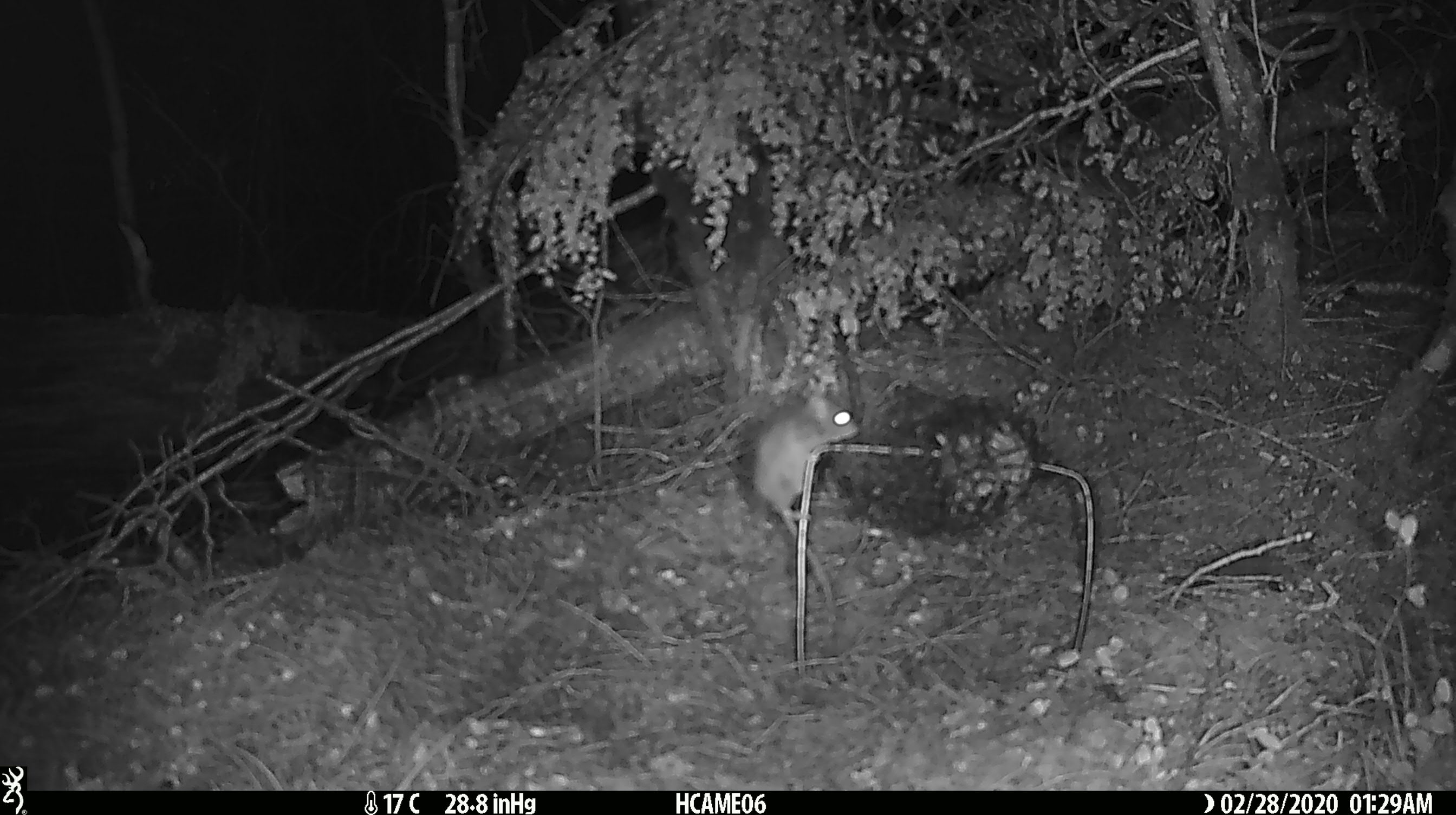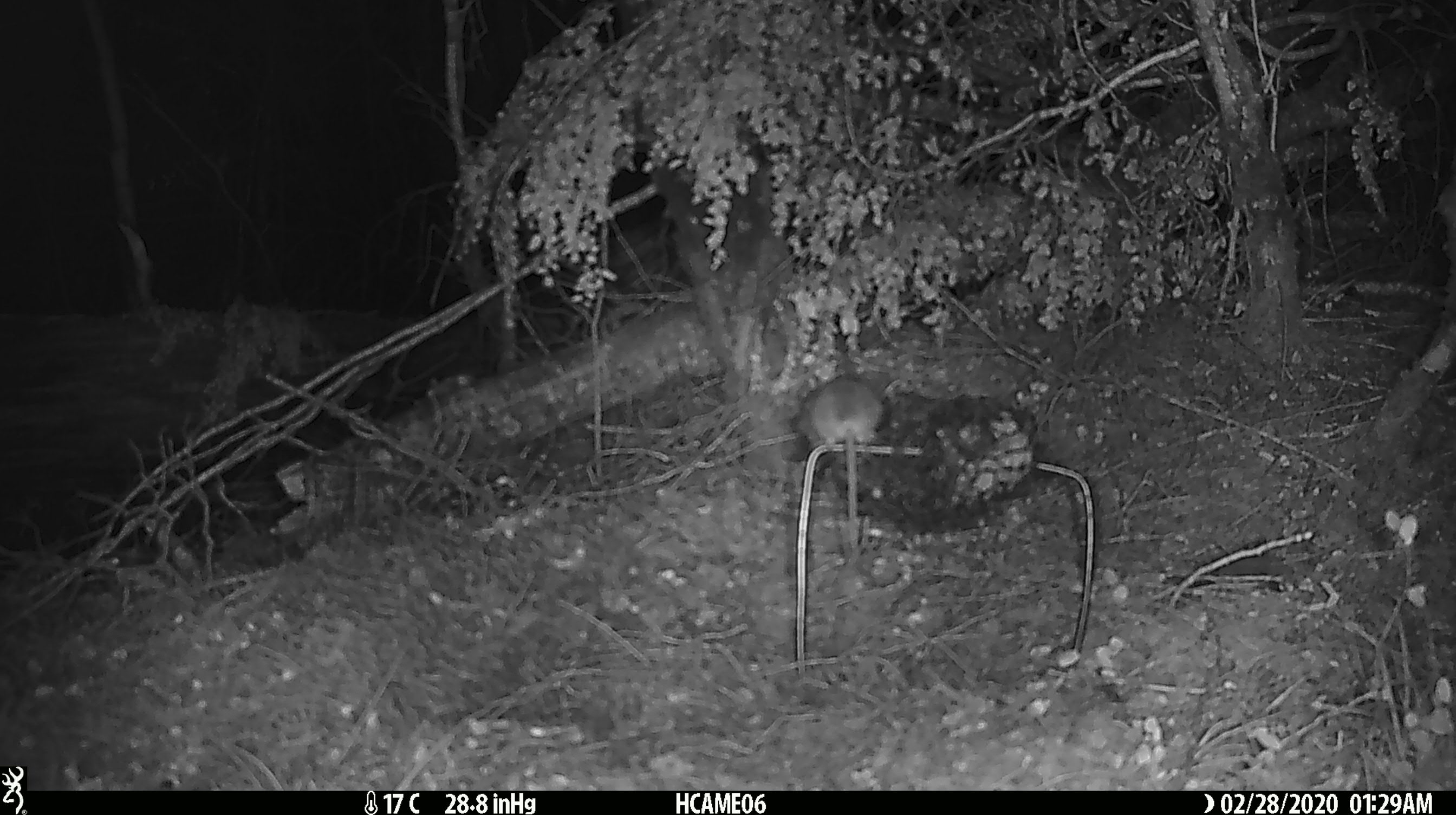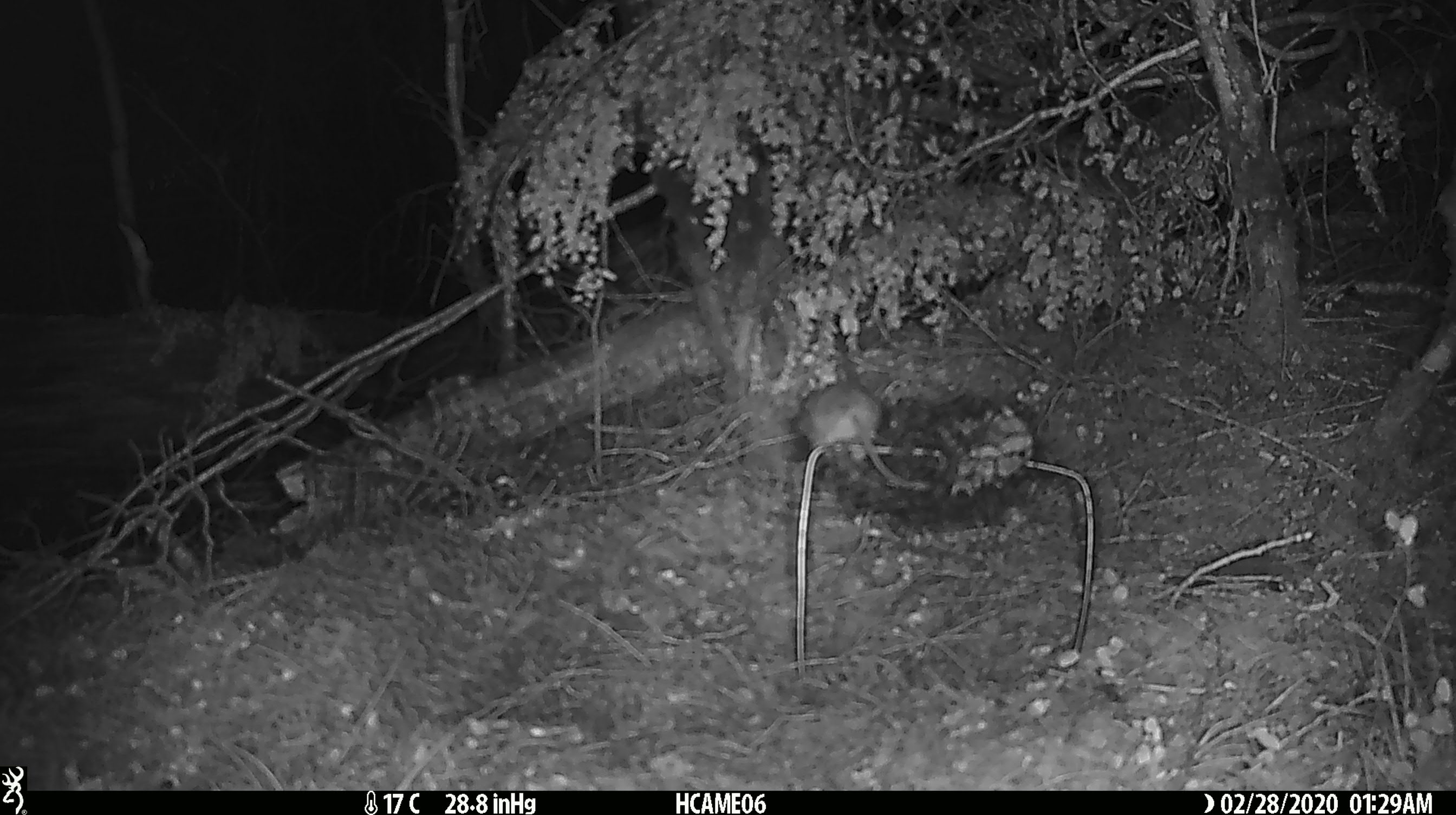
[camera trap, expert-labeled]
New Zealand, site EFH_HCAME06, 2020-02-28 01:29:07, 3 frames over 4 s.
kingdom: Animalia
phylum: Chordata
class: Mammalia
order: Rodentia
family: Muridae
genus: Mus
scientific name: Mus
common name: mouse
Mouse (Mus).